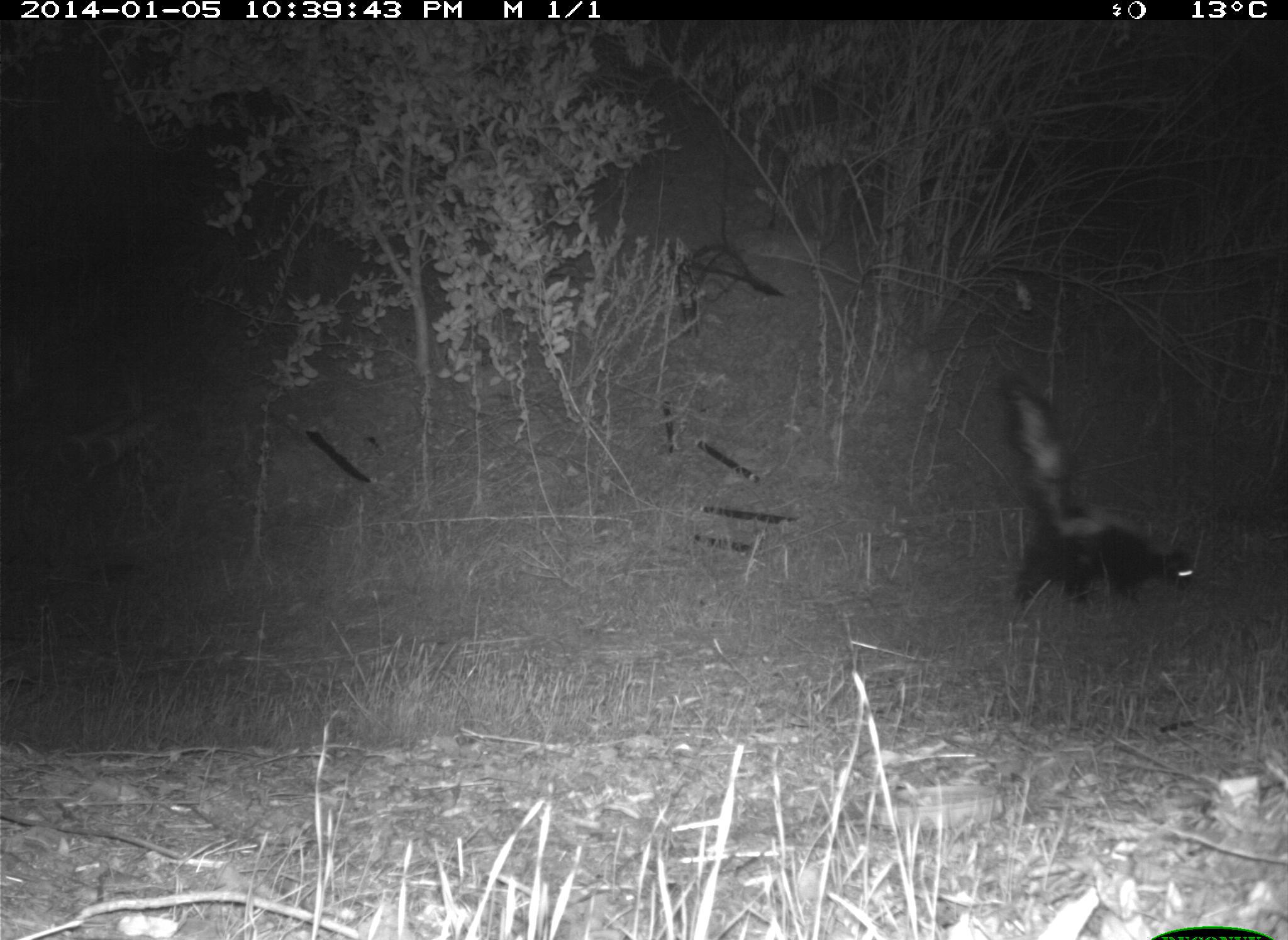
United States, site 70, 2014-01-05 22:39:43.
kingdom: Animalia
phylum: Chordata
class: Mammalia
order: Carnivora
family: Mephitidae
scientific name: Mephitidae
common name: skunk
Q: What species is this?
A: Skunk (Mephitidae).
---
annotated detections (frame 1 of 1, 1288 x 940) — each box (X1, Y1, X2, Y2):
skunk: (990, 367, 1200, 605)